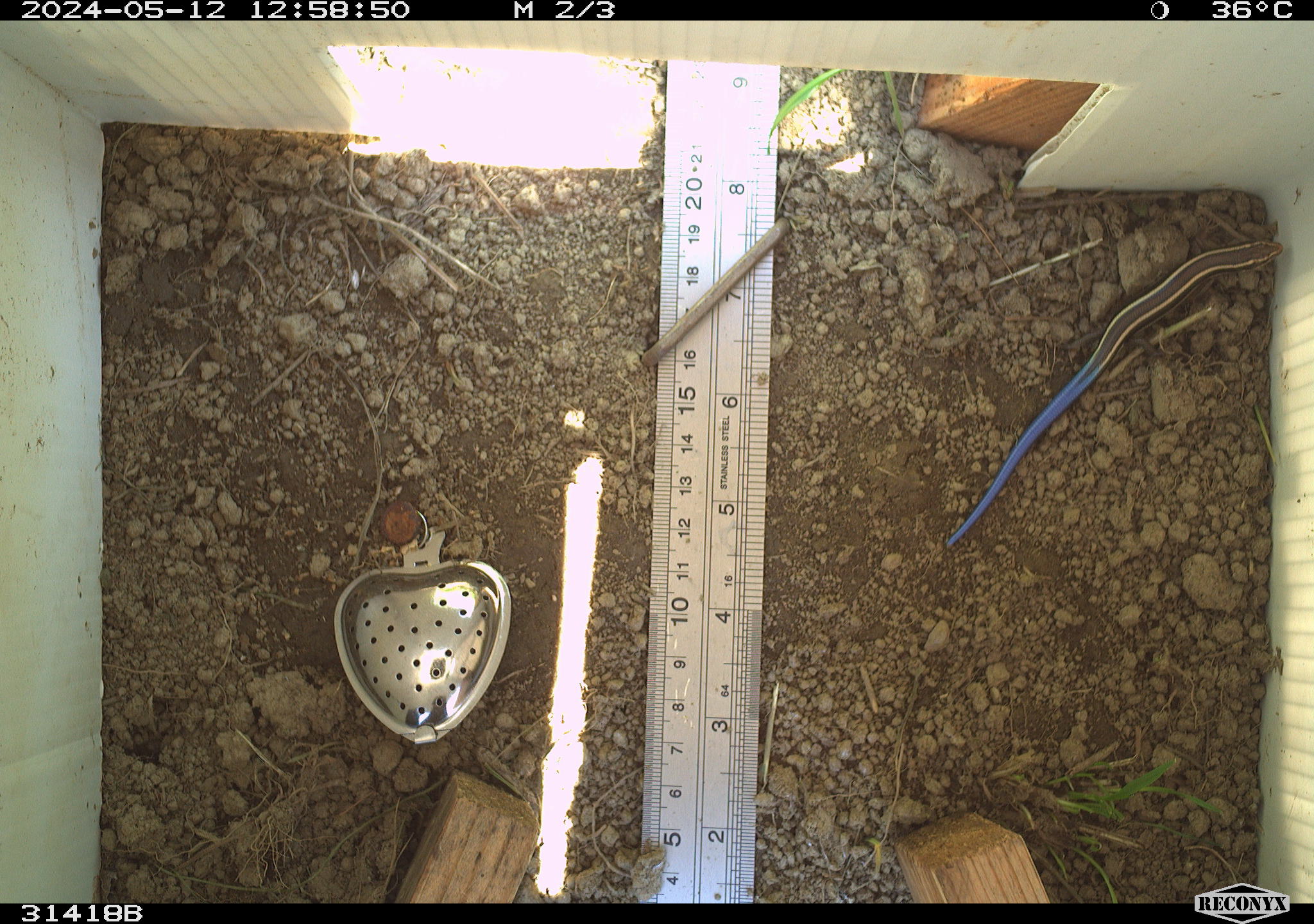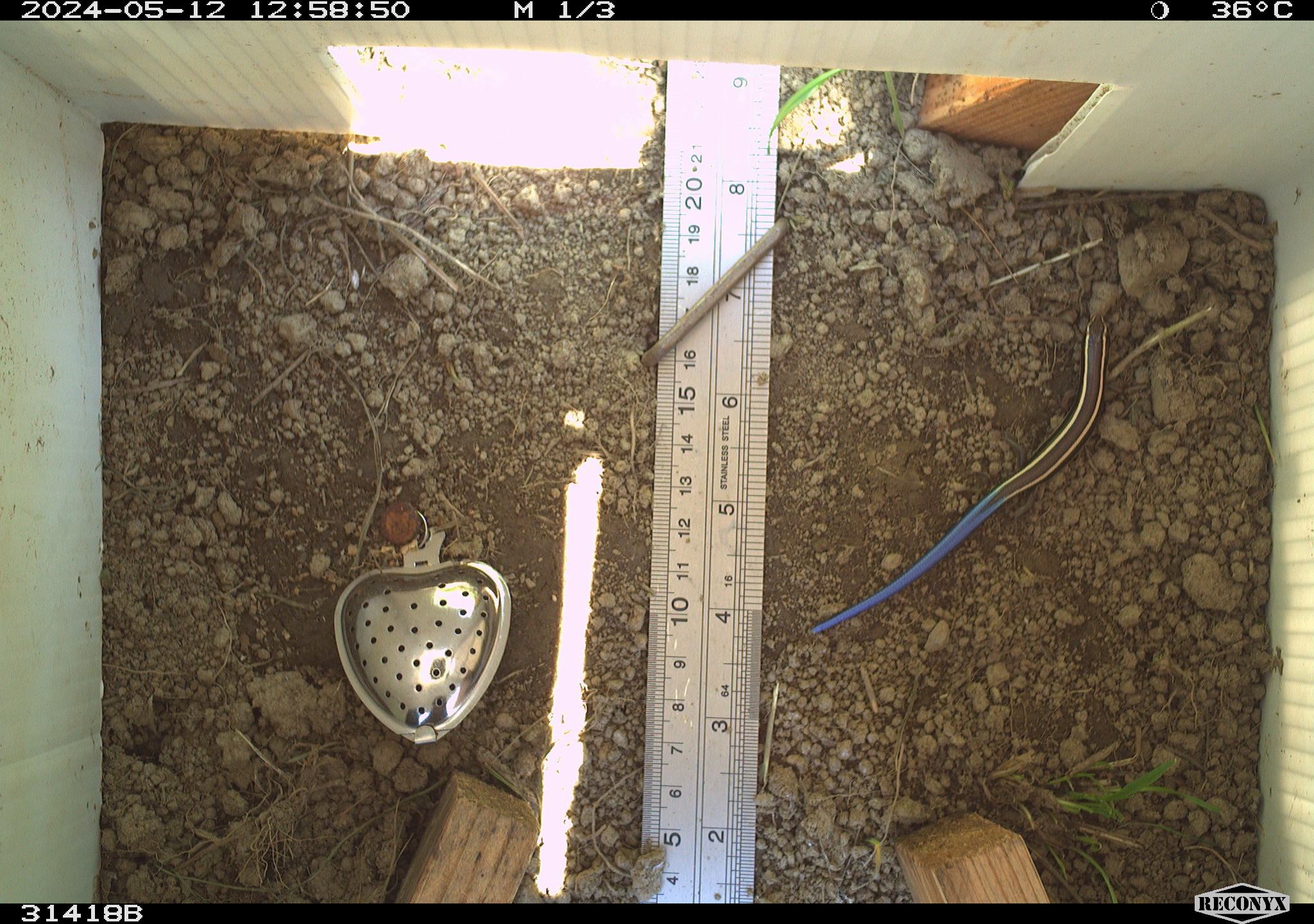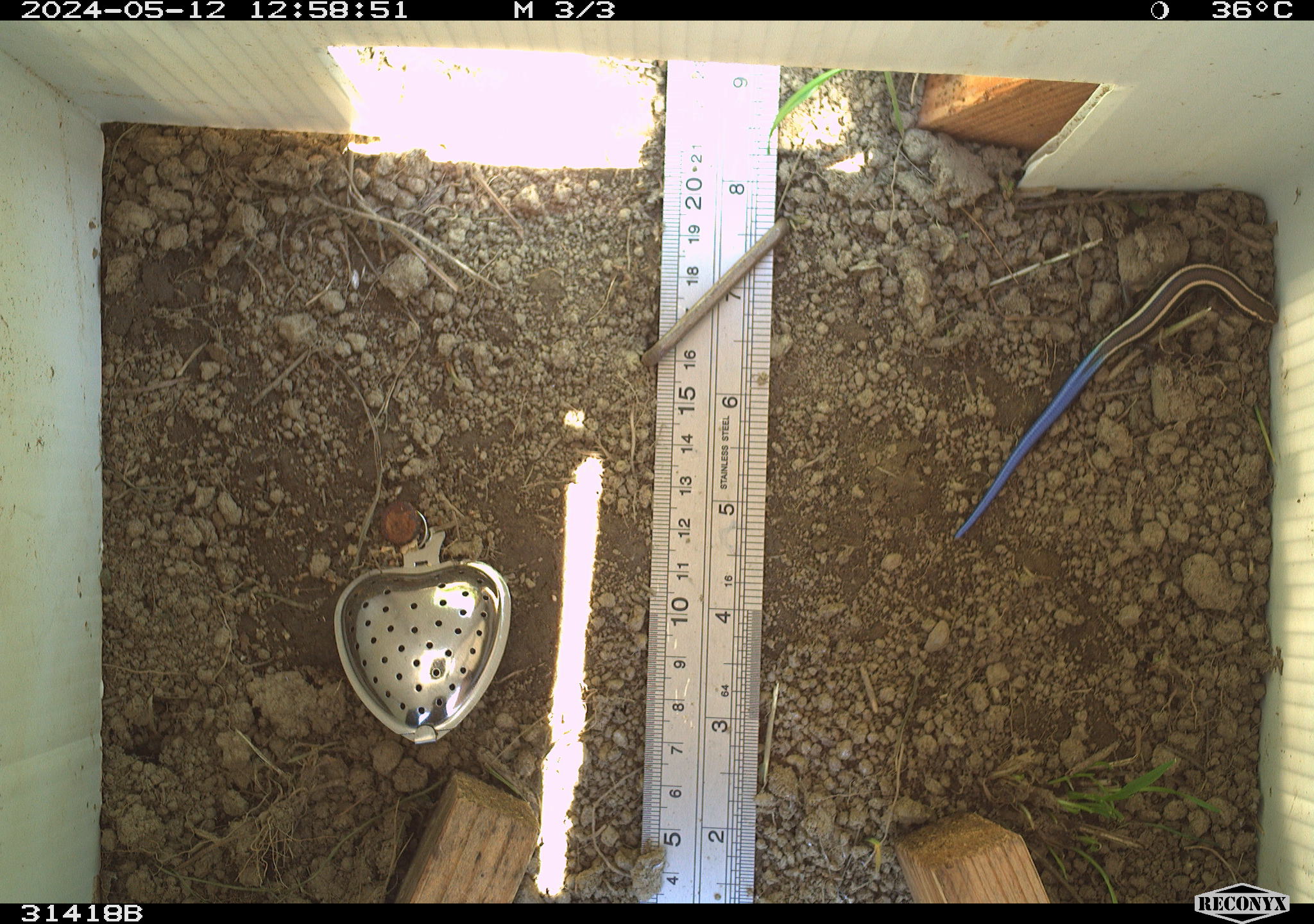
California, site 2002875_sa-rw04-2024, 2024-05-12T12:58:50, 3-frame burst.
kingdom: Animalia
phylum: Chordata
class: Reptilia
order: Squamata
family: Scincidae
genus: Plestiodon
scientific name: Plestiodon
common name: blue-tailed skinks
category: plestiodon species